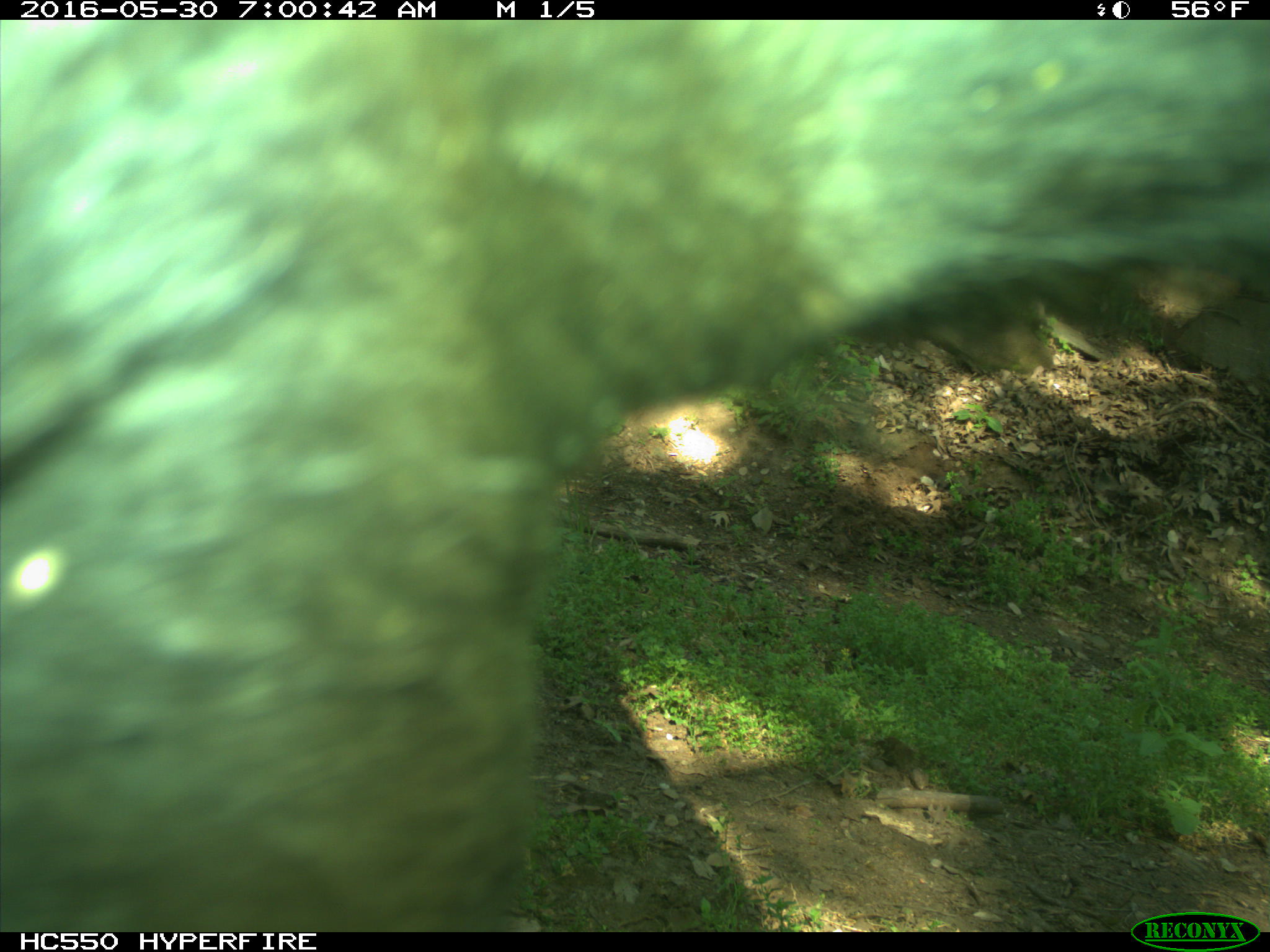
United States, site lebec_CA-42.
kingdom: Animalia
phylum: Chordata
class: Mammalia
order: Artiodactyla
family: Bovidae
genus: Bos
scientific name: Bos taurus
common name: domestic cow